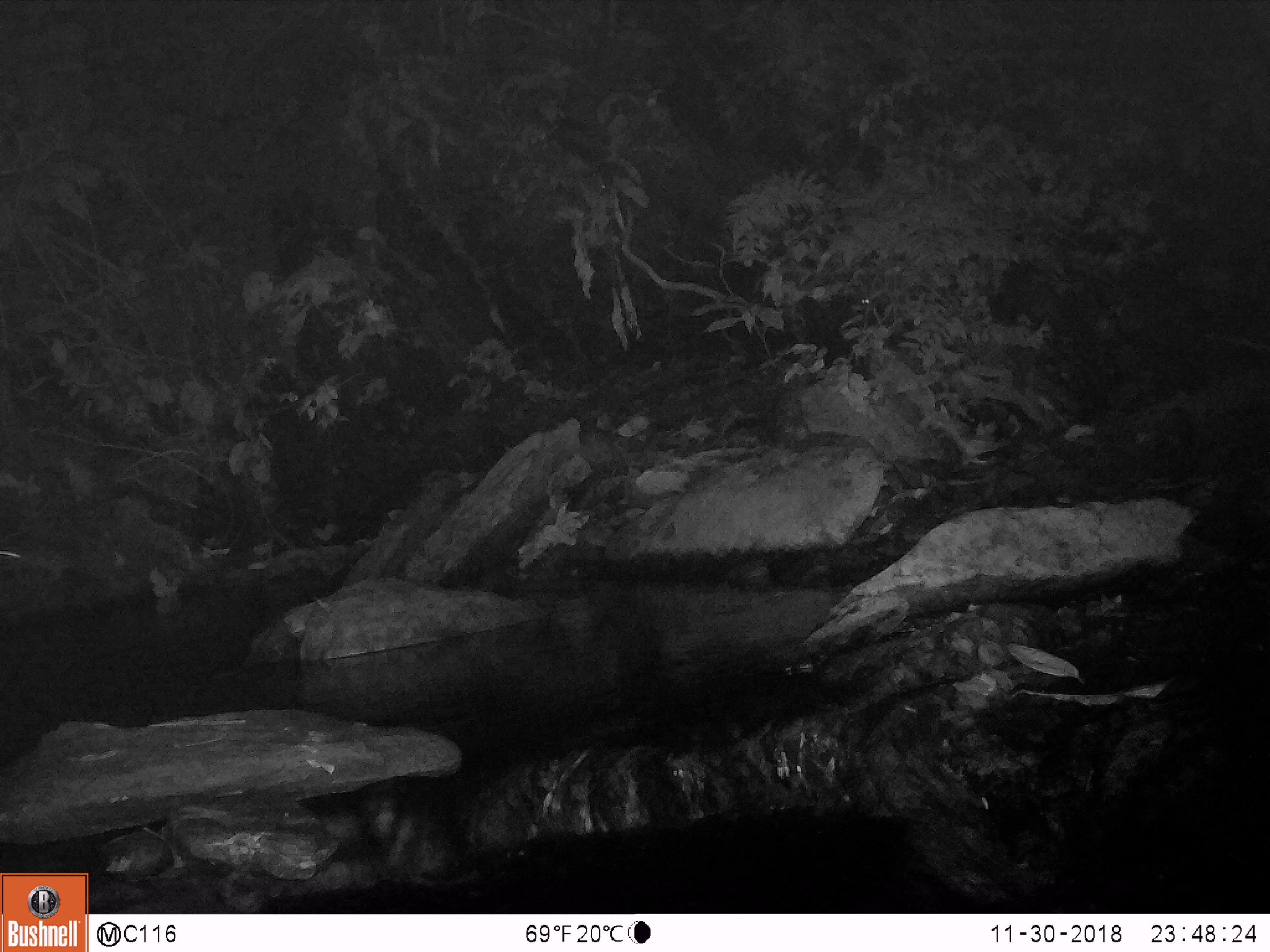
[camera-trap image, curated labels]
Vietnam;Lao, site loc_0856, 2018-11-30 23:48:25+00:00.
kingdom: Animalia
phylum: Chordata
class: Mammalia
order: Rodentia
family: Muridae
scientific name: Muridae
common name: old-world mice and rats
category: unidentified murid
Unidentified murid (old-world mice and rats) (Muridae). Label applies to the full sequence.